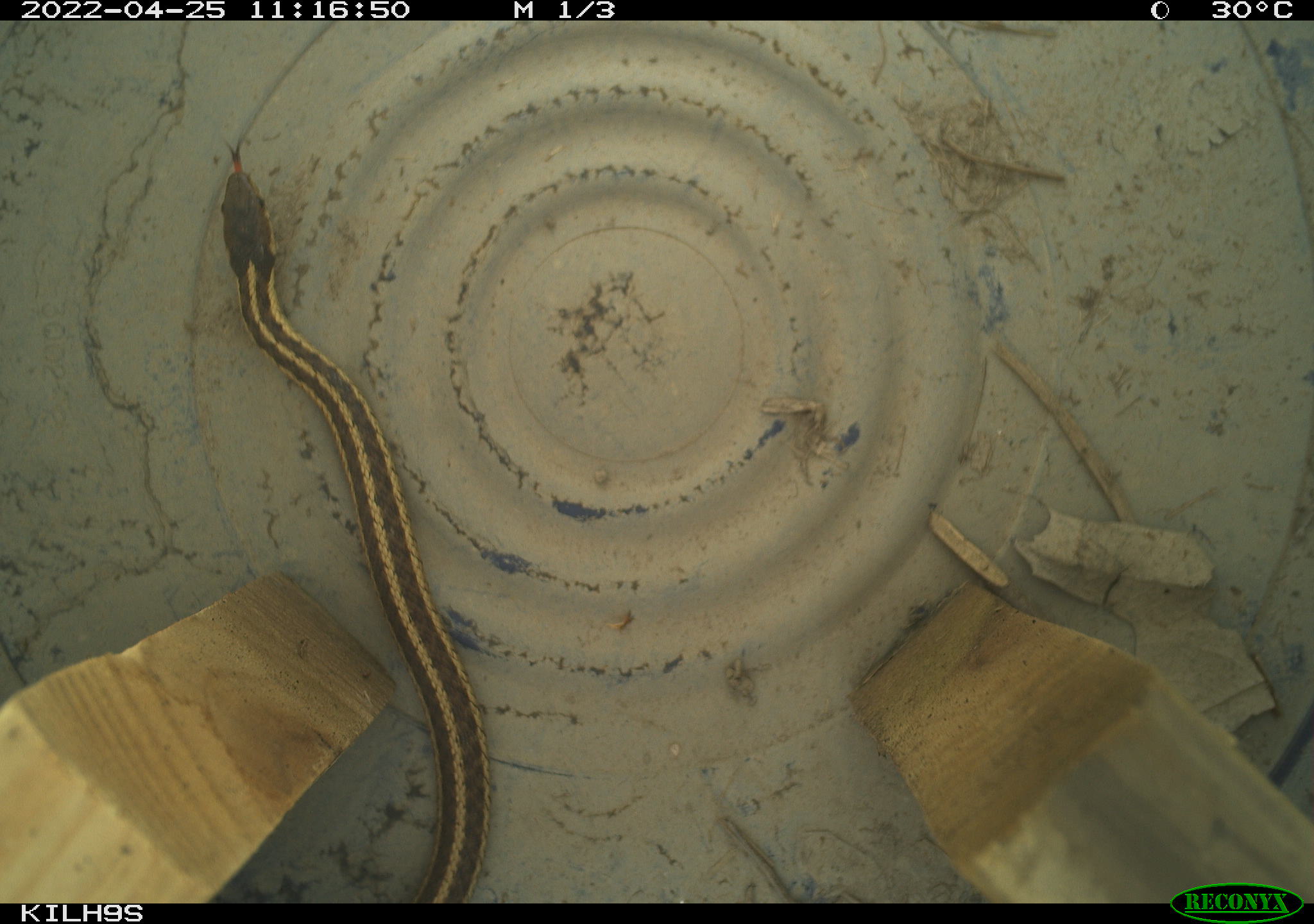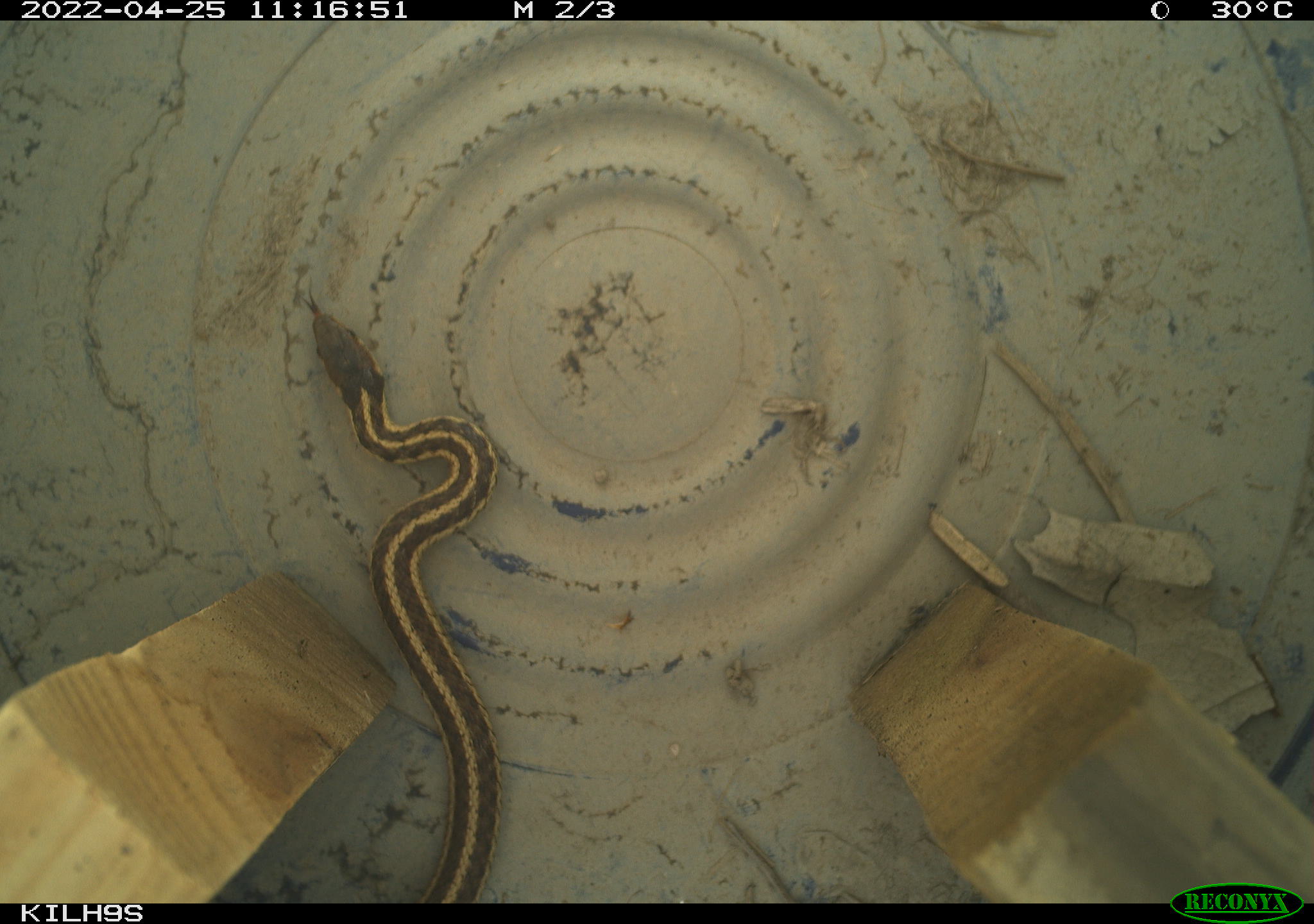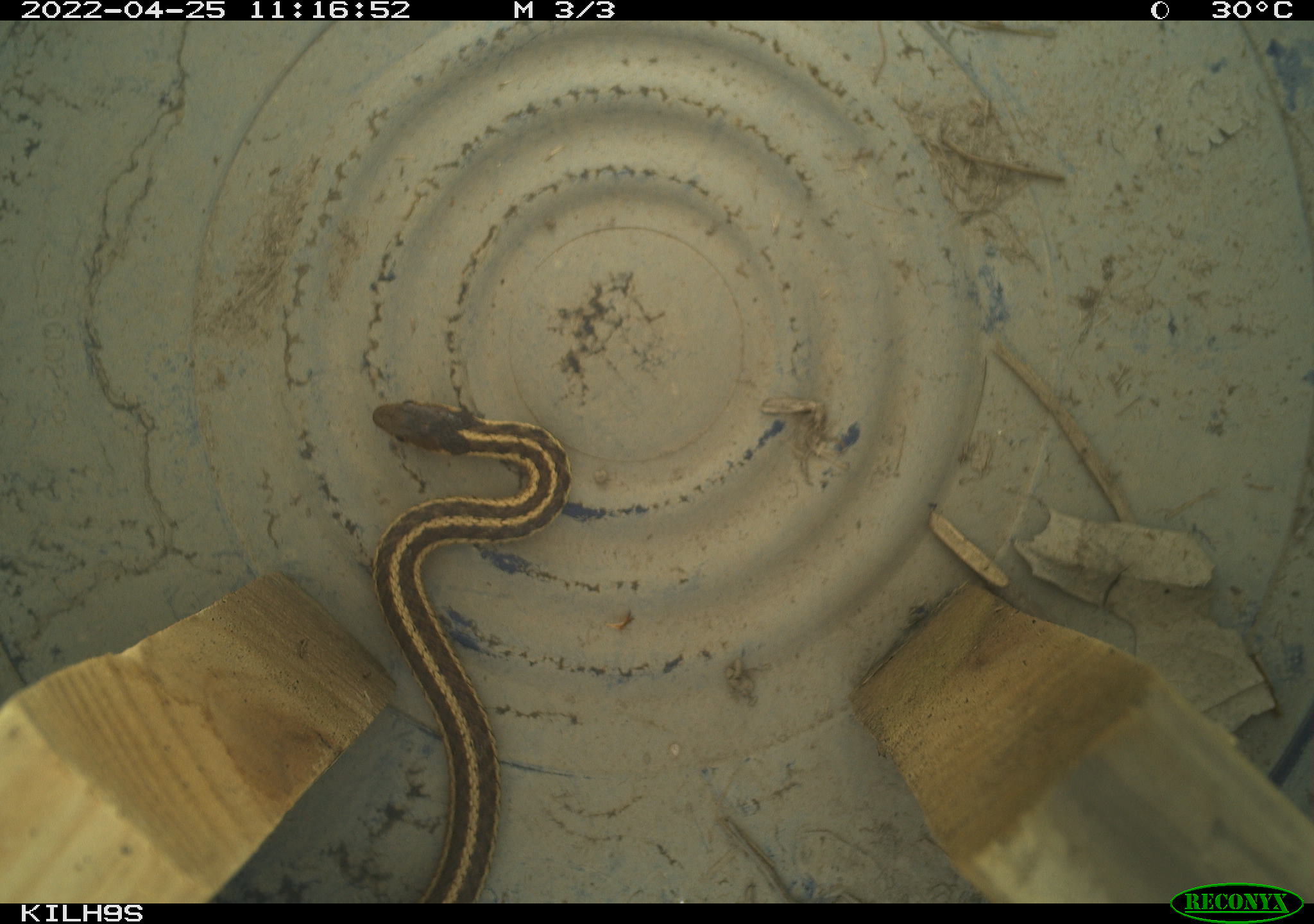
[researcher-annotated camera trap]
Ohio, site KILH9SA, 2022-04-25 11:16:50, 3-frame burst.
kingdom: Animalia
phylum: Chordata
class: Reptilia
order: Squamata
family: Colubridae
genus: Thamnophis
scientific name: Thamnophis sirtalis sirtalis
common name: eastern gartersnake